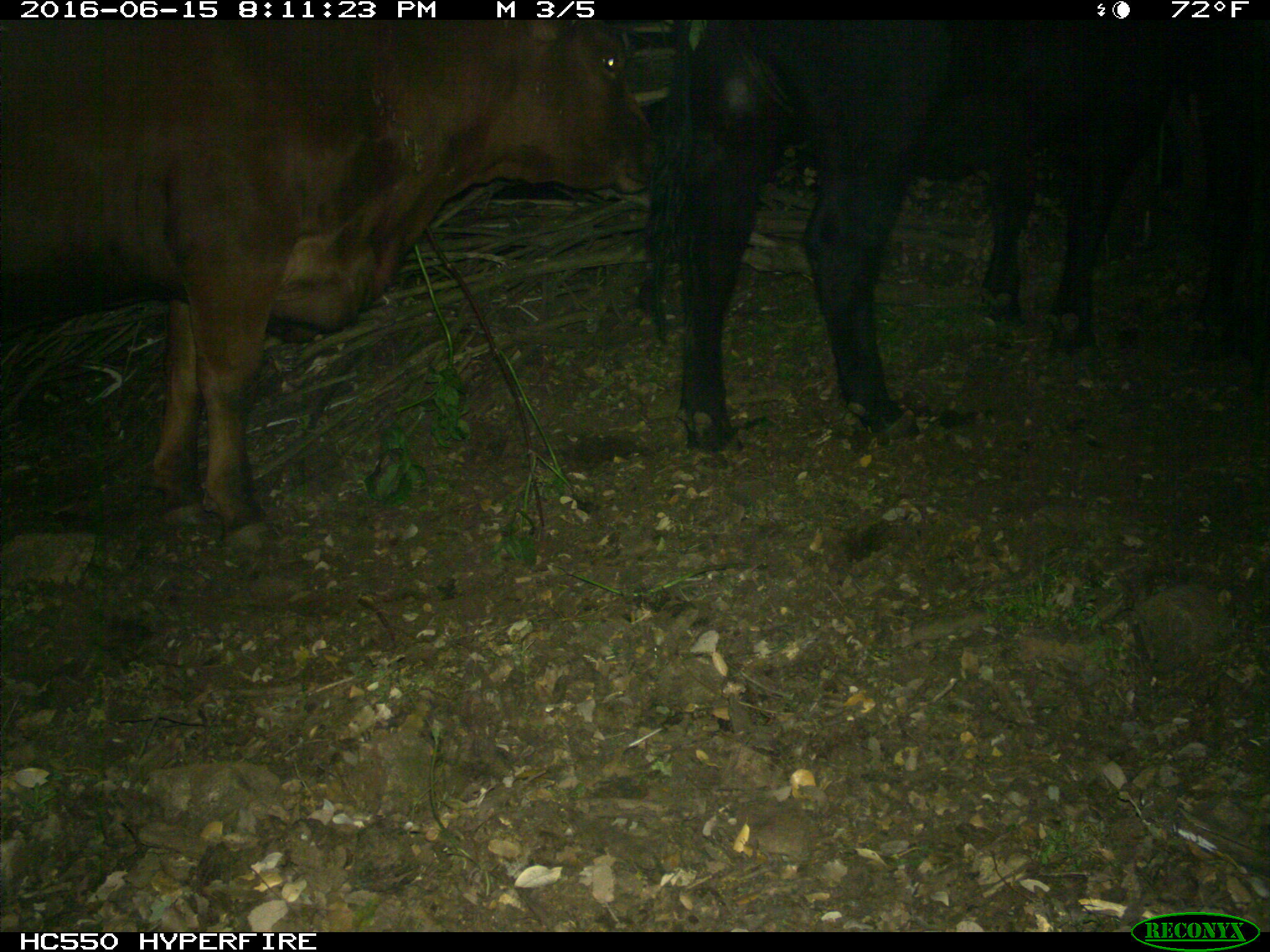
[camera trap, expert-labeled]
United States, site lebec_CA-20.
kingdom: Animalia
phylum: Chordata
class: Mammalia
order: Artiodactyla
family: Bovidae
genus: Bos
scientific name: Bos taurus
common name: domestic cow